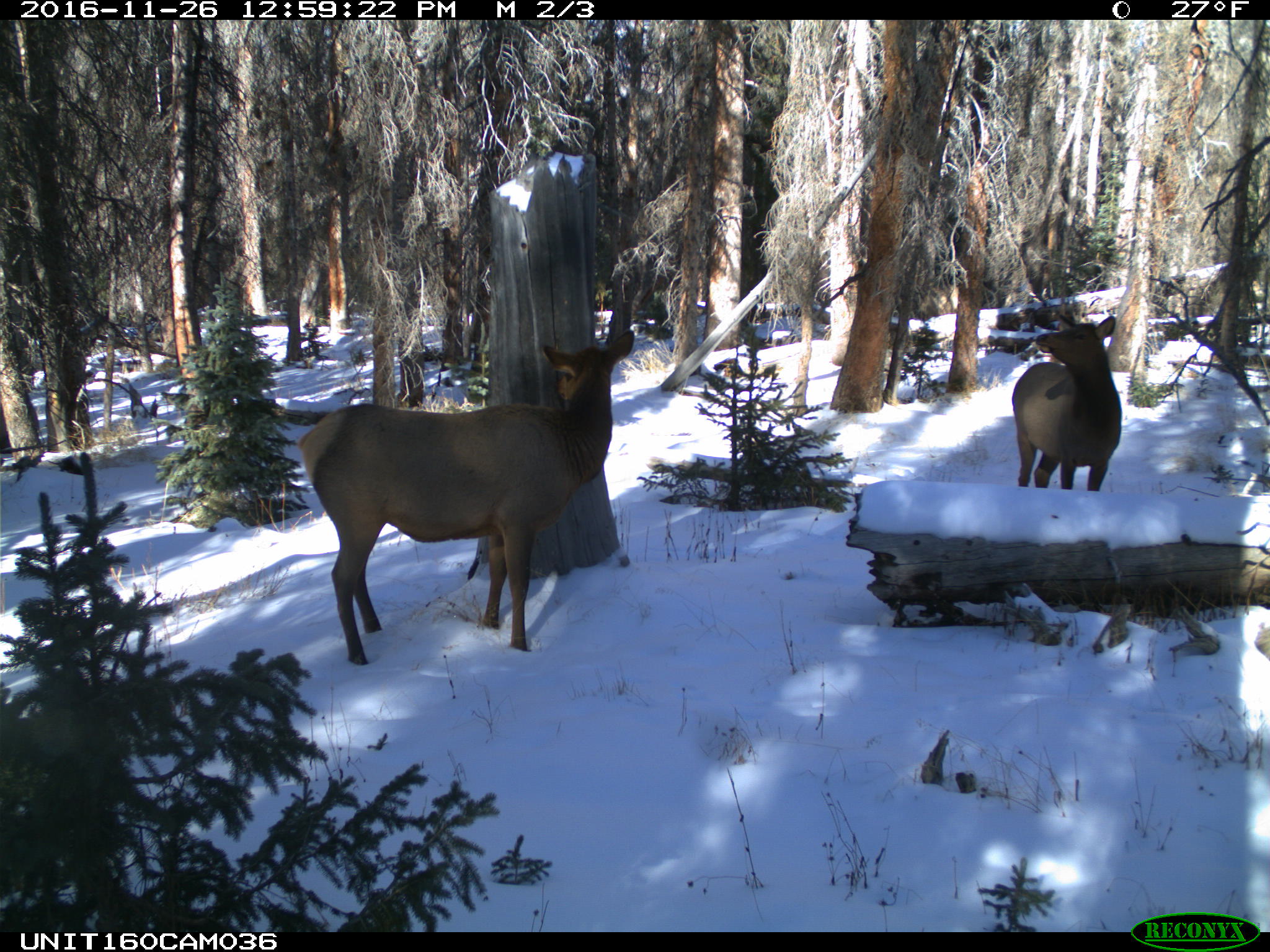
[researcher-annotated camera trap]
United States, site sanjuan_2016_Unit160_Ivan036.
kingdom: Animalia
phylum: Chordata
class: Mammalia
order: Artiodactyla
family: Cervidae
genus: Cervus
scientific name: Cervus elaphus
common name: red deer